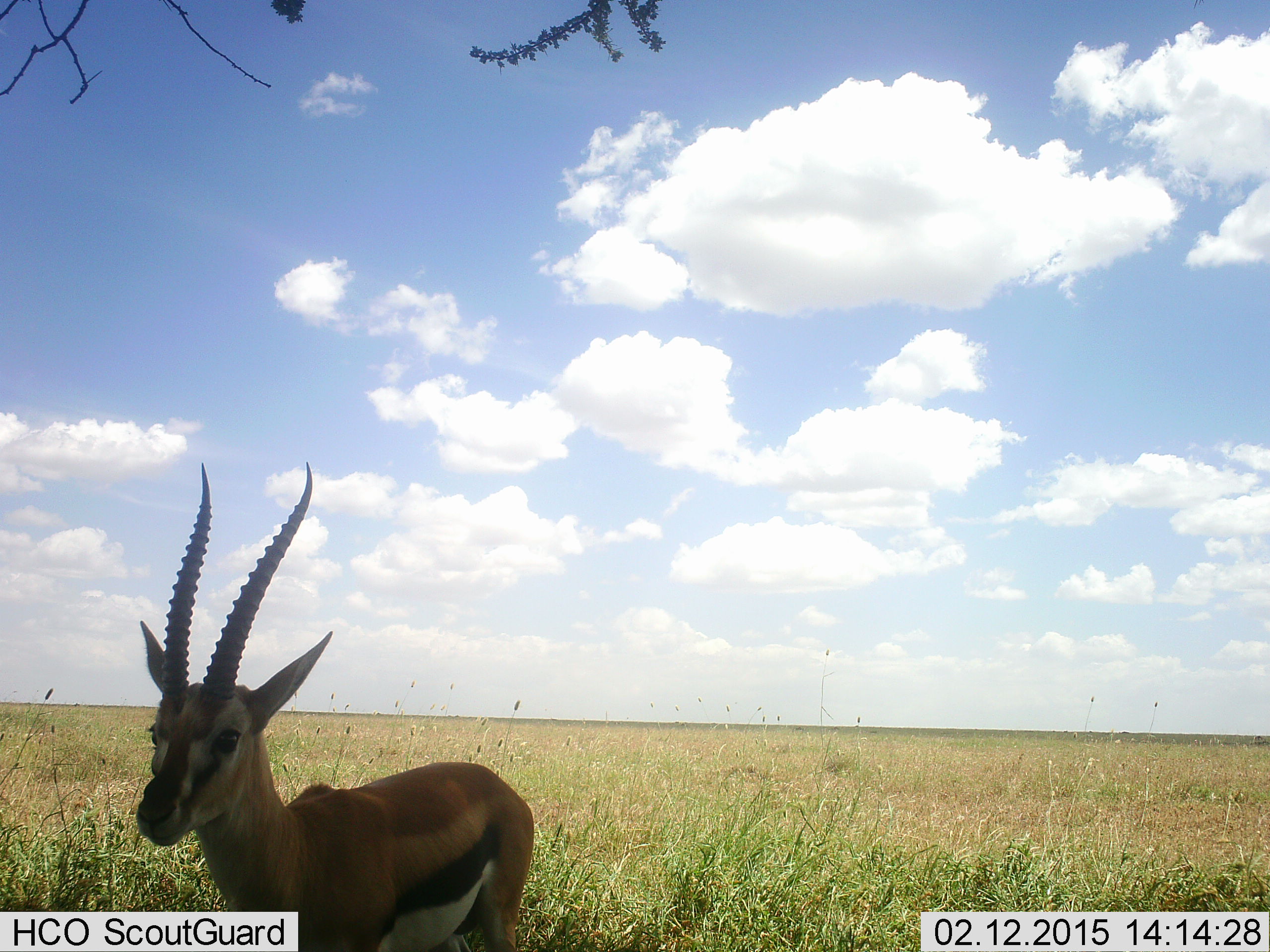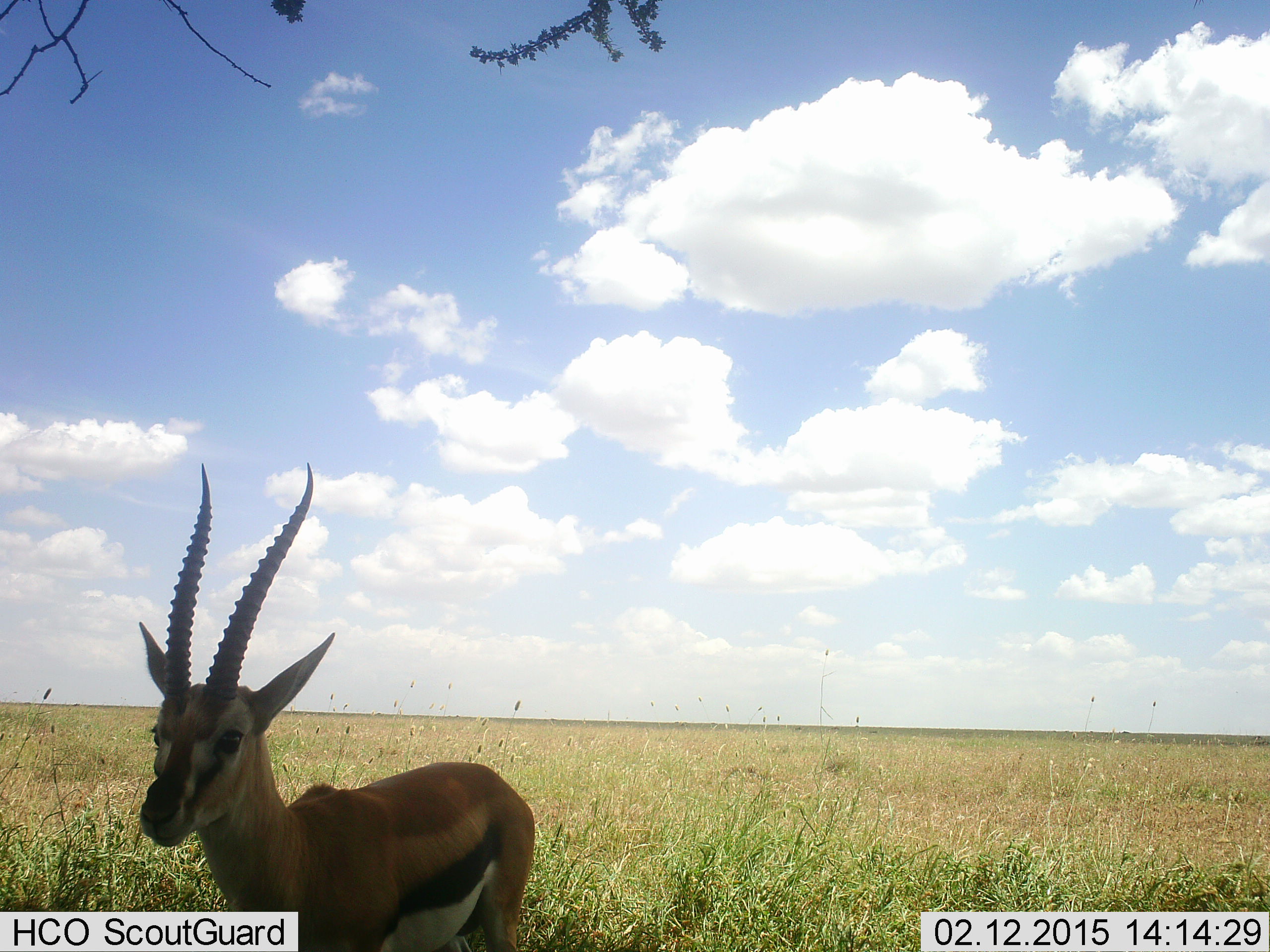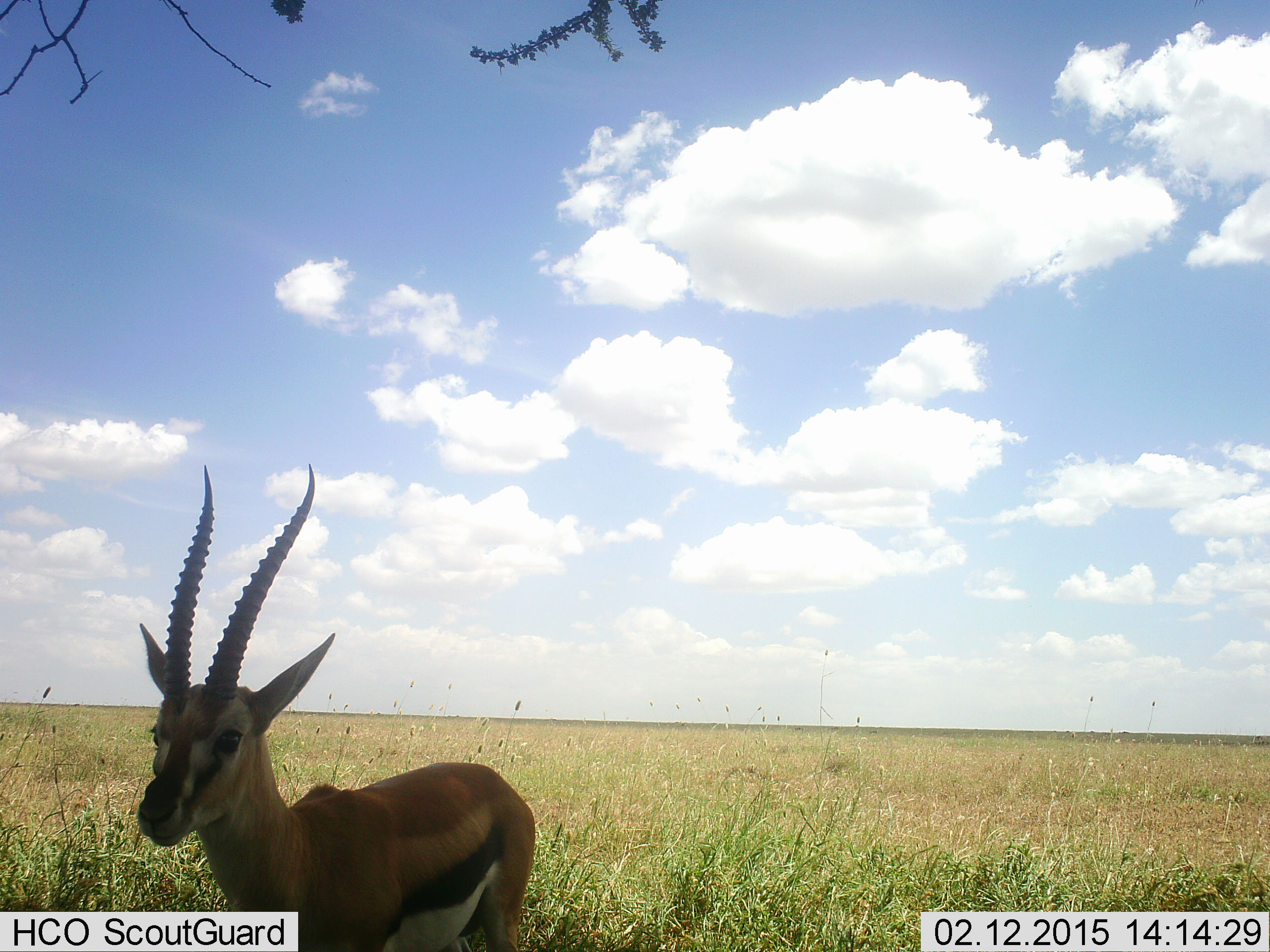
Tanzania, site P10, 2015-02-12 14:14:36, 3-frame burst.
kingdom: Animalia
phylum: Chordata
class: Mammalia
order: Artiodactyla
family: Bovidae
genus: Eudorcas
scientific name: Eudorcas thomsonii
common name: thomson's gazelle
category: gazellethomsons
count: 1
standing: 100%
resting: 0%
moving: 0%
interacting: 0%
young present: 0%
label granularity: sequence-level